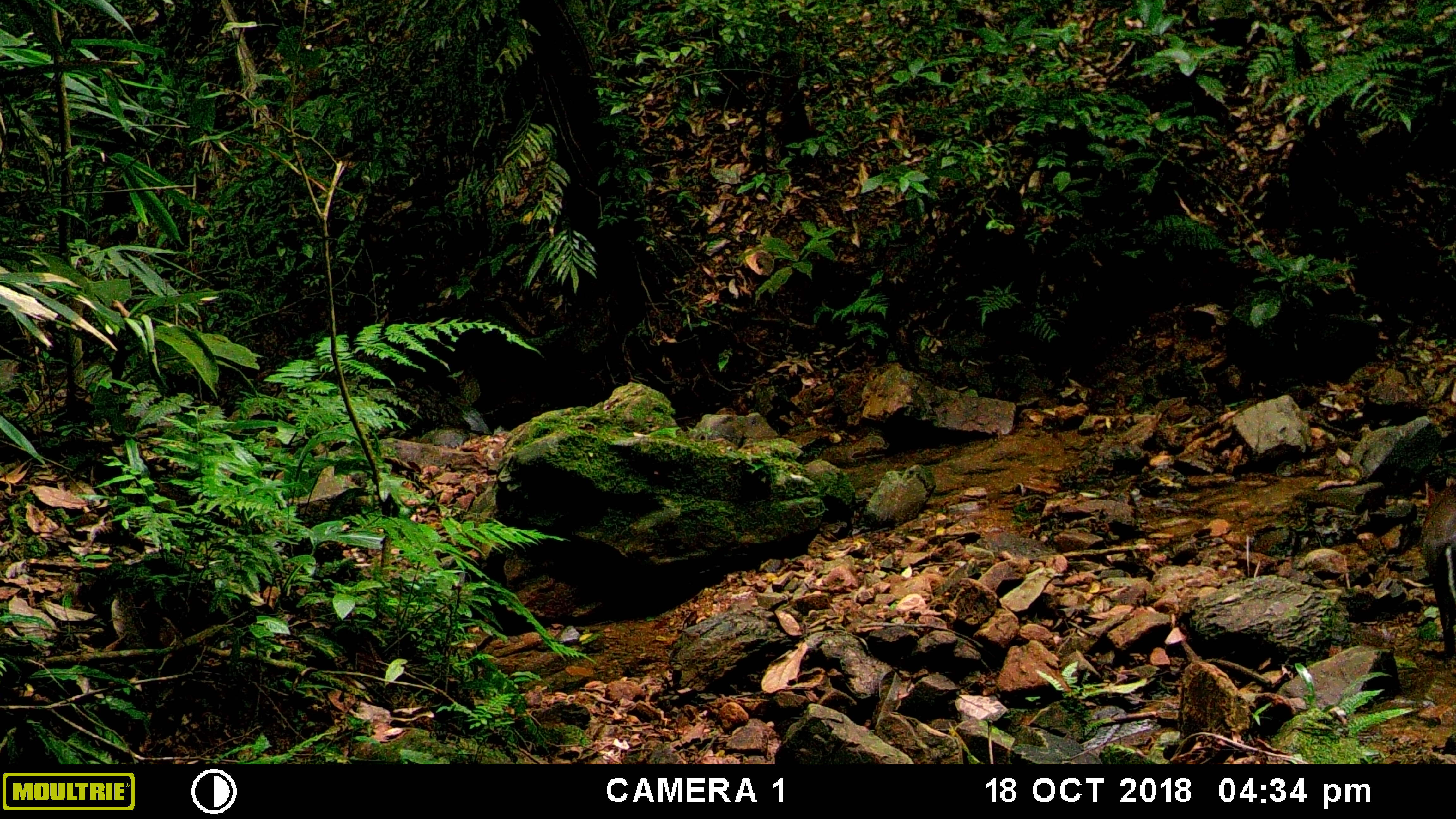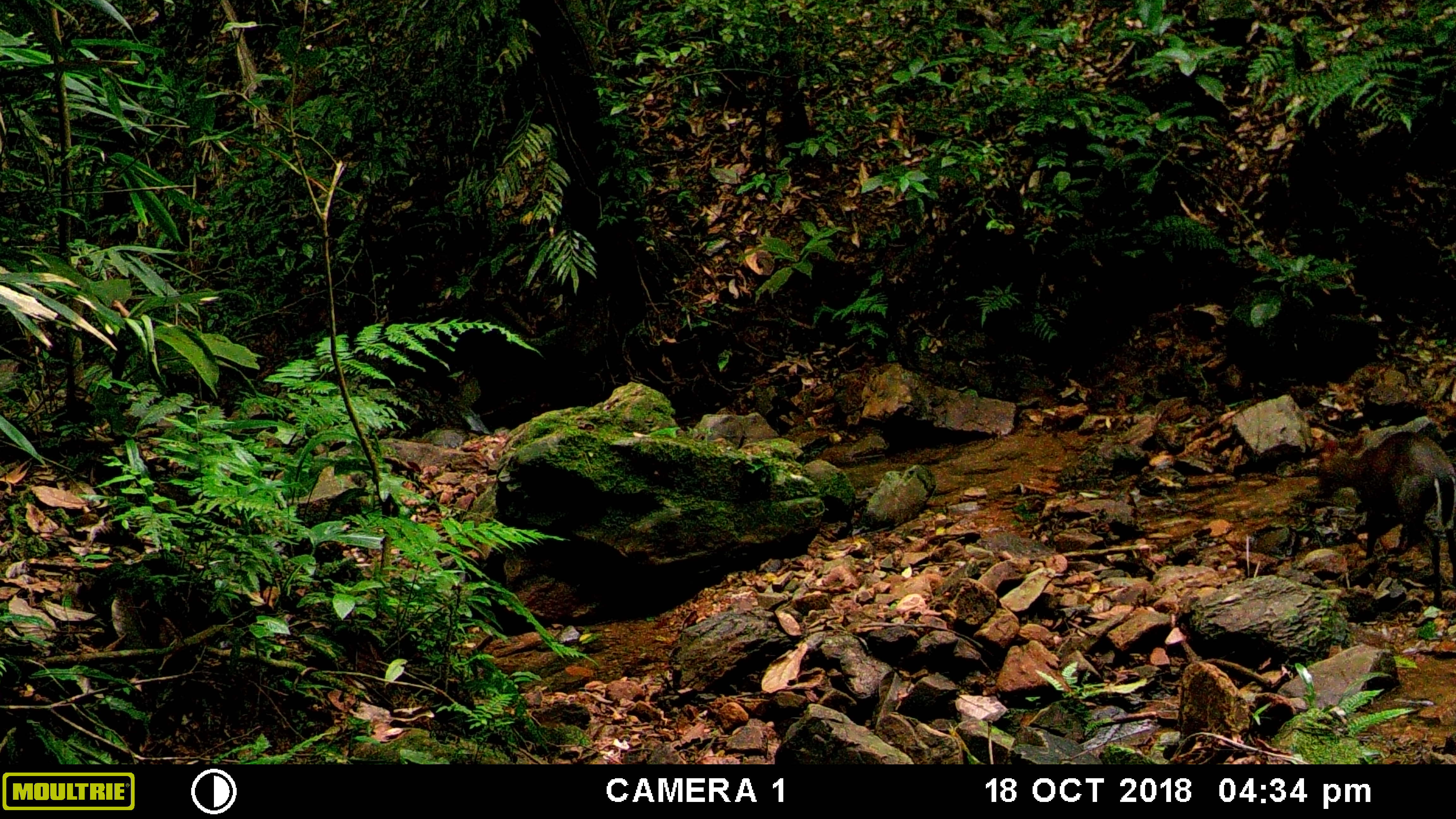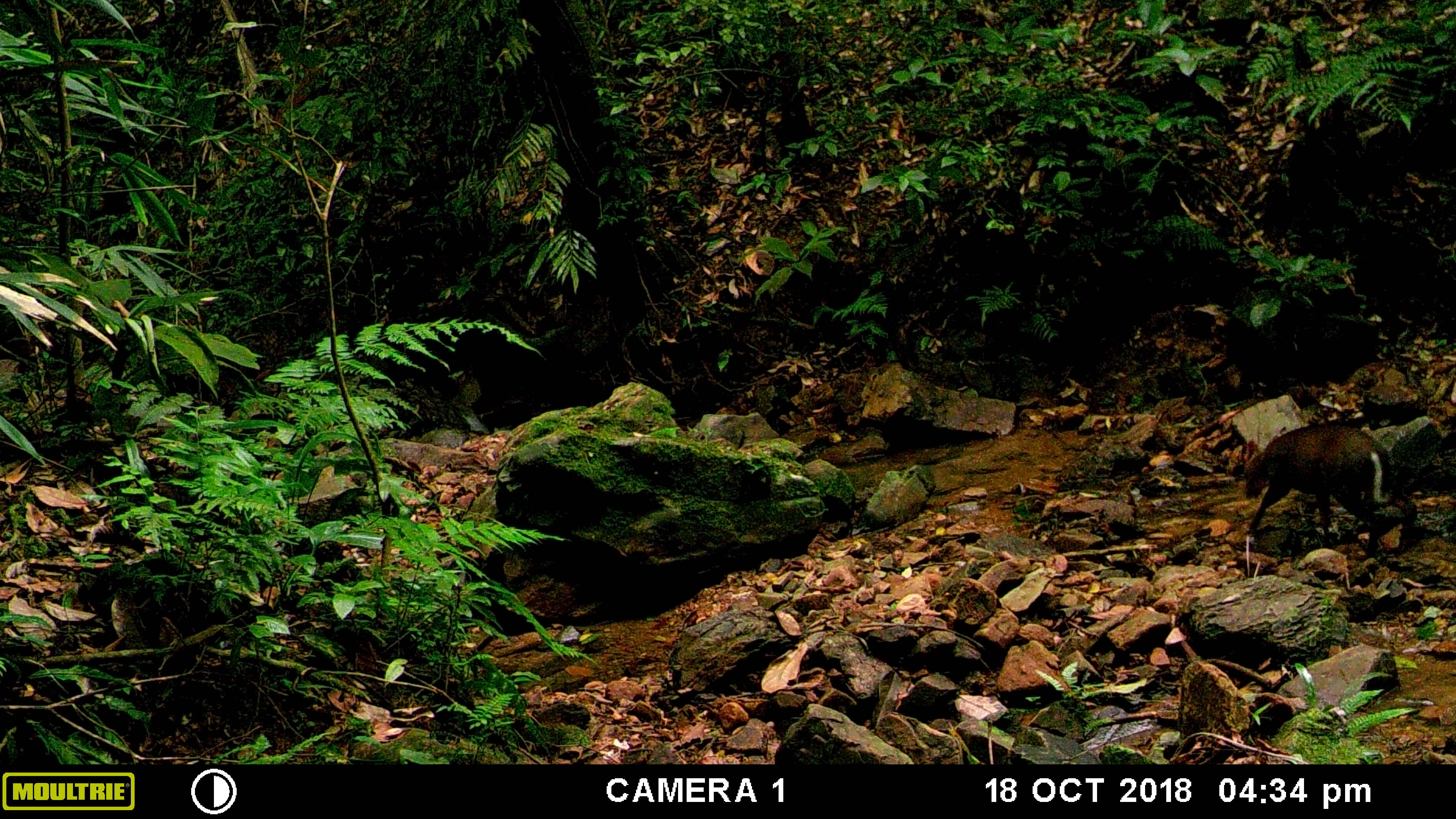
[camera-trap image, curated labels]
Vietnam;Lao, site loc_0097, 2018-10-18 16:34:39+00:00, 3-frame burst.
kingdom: Animalia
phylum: Chordata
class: Mammalia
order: Artiodactyla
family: Cervidae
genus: Muntiacus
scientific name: Muntiacus rooseveltorum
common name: roosevelt's muntjac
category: roosevelts muntjac group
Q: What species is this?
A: Roosevelts muntjac group (roosevelt's muntjac) (Muntiacus rooseveltorum).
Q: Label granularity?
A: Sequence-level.